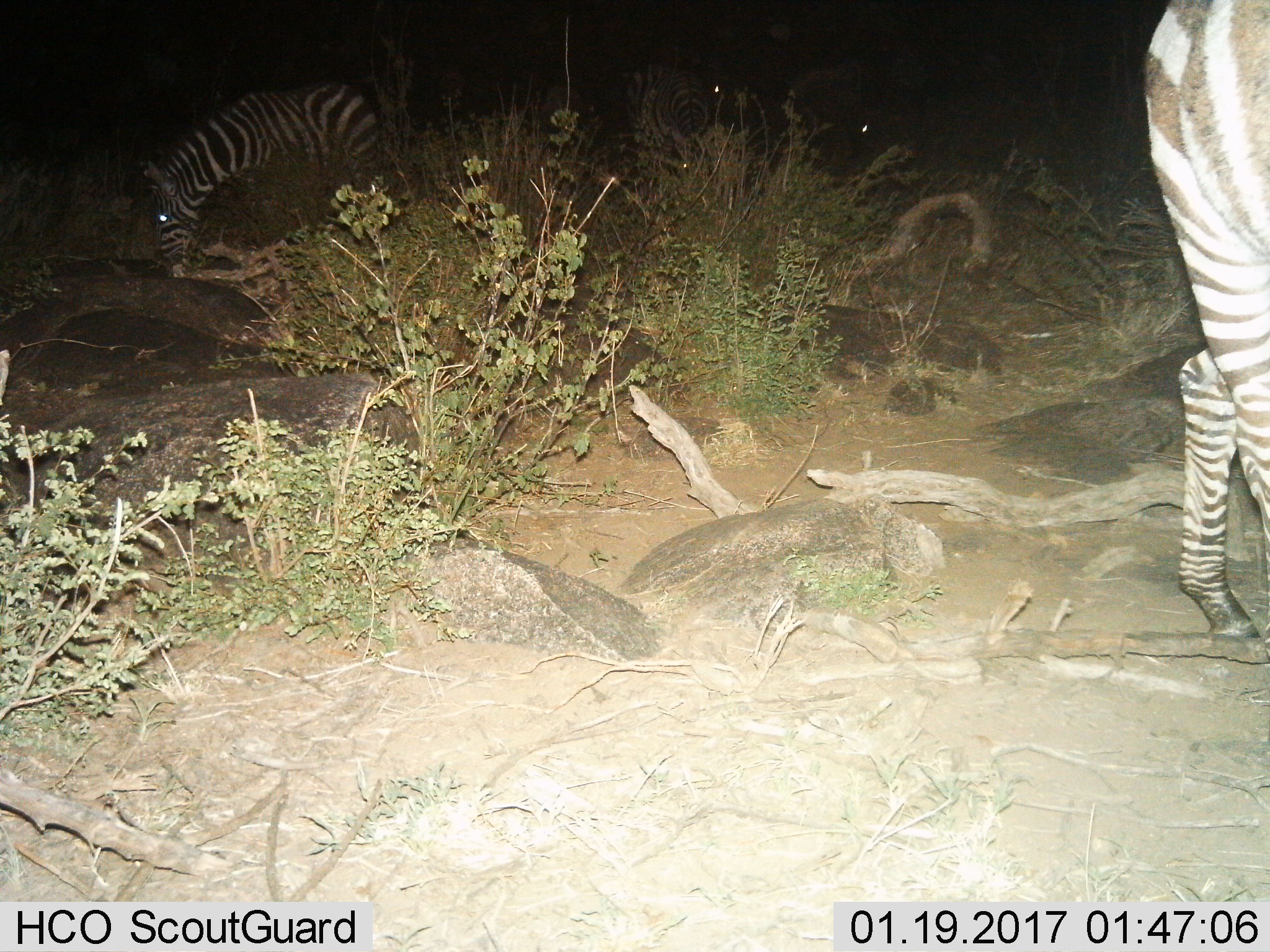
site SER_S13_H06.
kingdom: Animalia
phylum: Chordata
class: Mammalia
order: Perissodactyla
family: Equidae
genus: Equus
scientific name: Equus quagga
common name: plains zebra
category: zebraplains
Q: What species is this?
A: Zebraplains (plains zebra) (Equus quagga).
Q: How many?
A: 2.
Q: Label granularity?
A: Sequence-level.